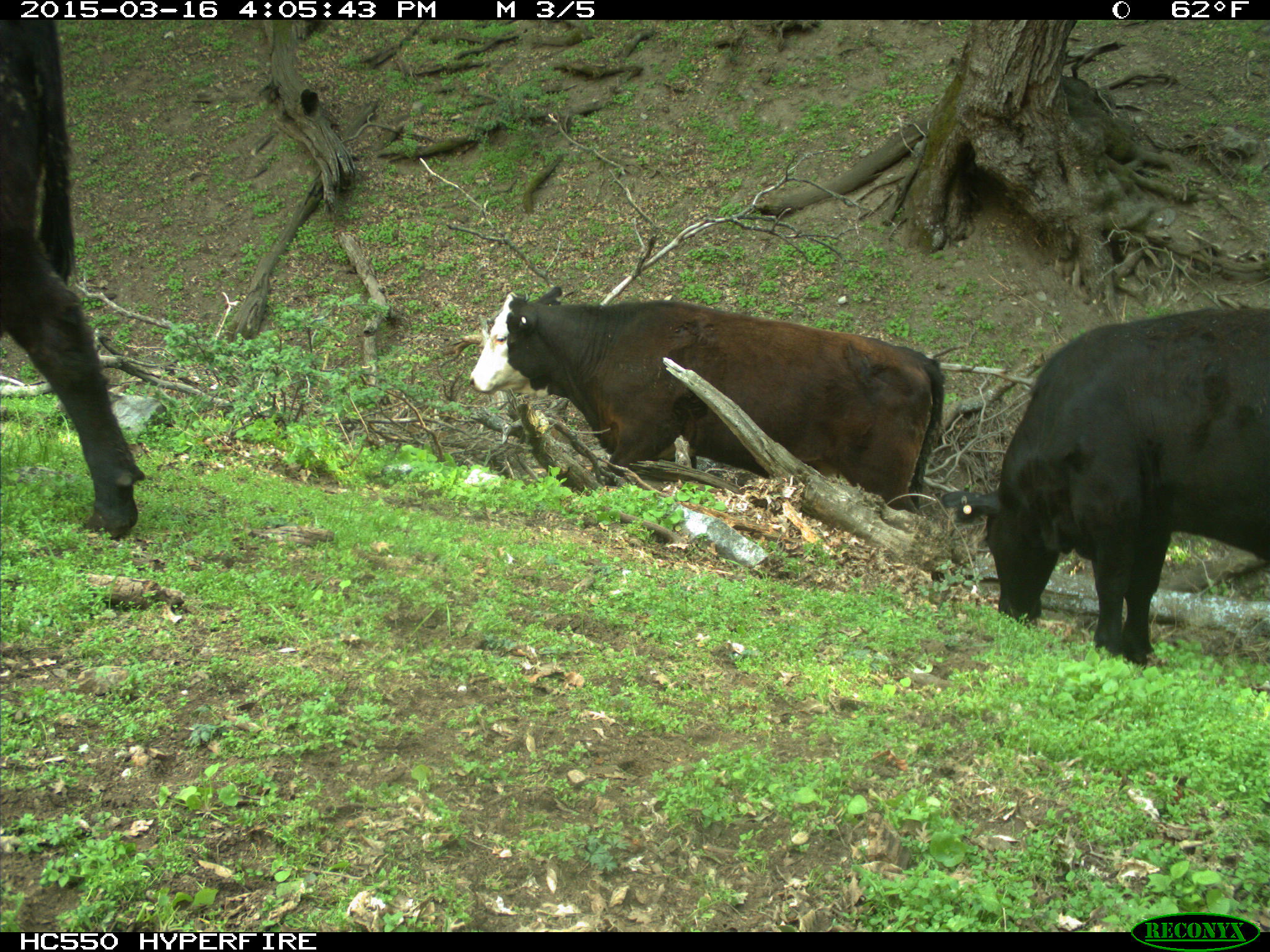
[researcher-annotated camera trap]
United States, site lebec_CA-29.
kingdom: Animalia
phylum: Chordata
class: Mammalia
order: Artiodactyla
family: Bovidae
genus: Bos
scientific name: Bos taurus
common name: domestic cow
Bos taurus (domestic cow).